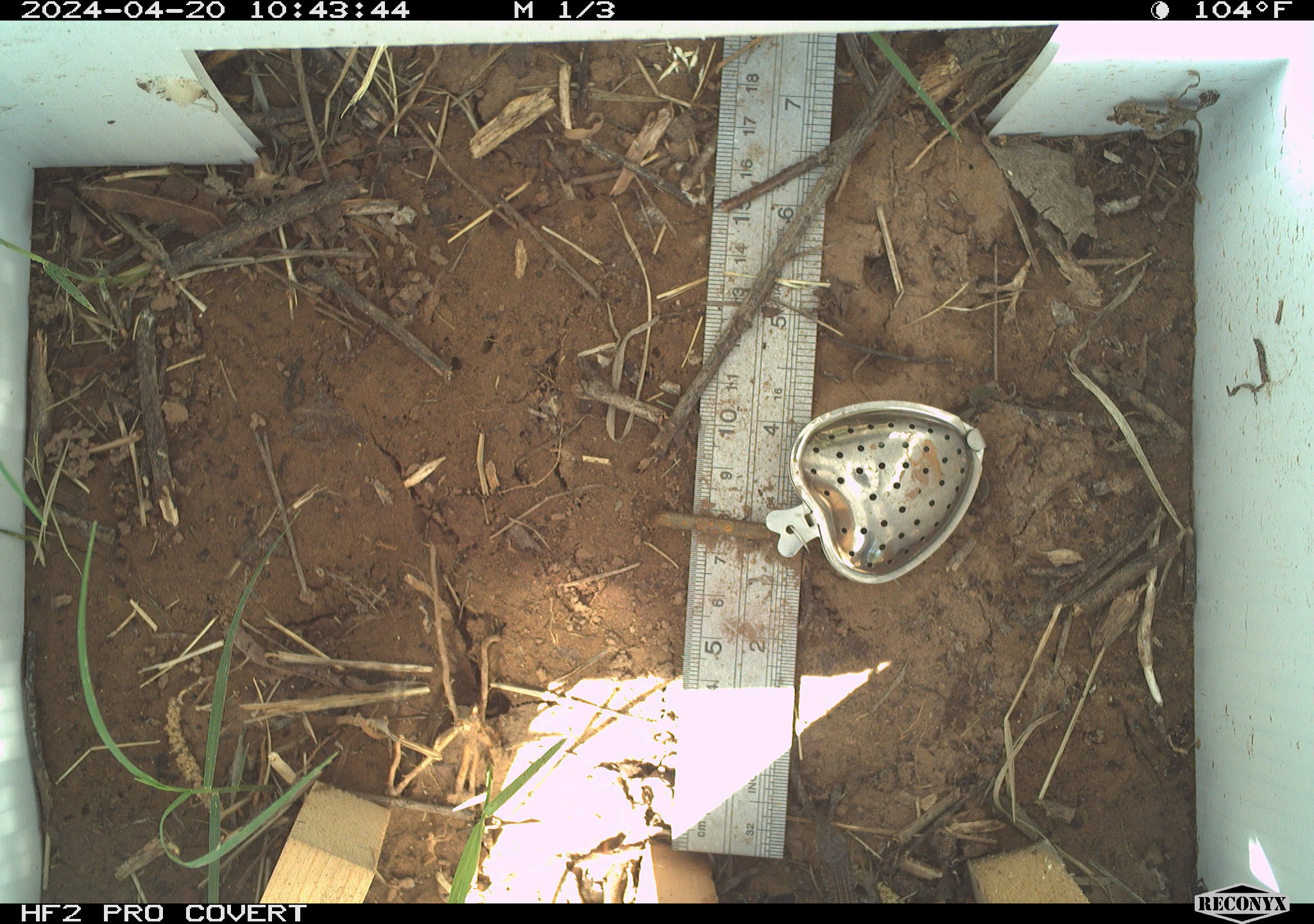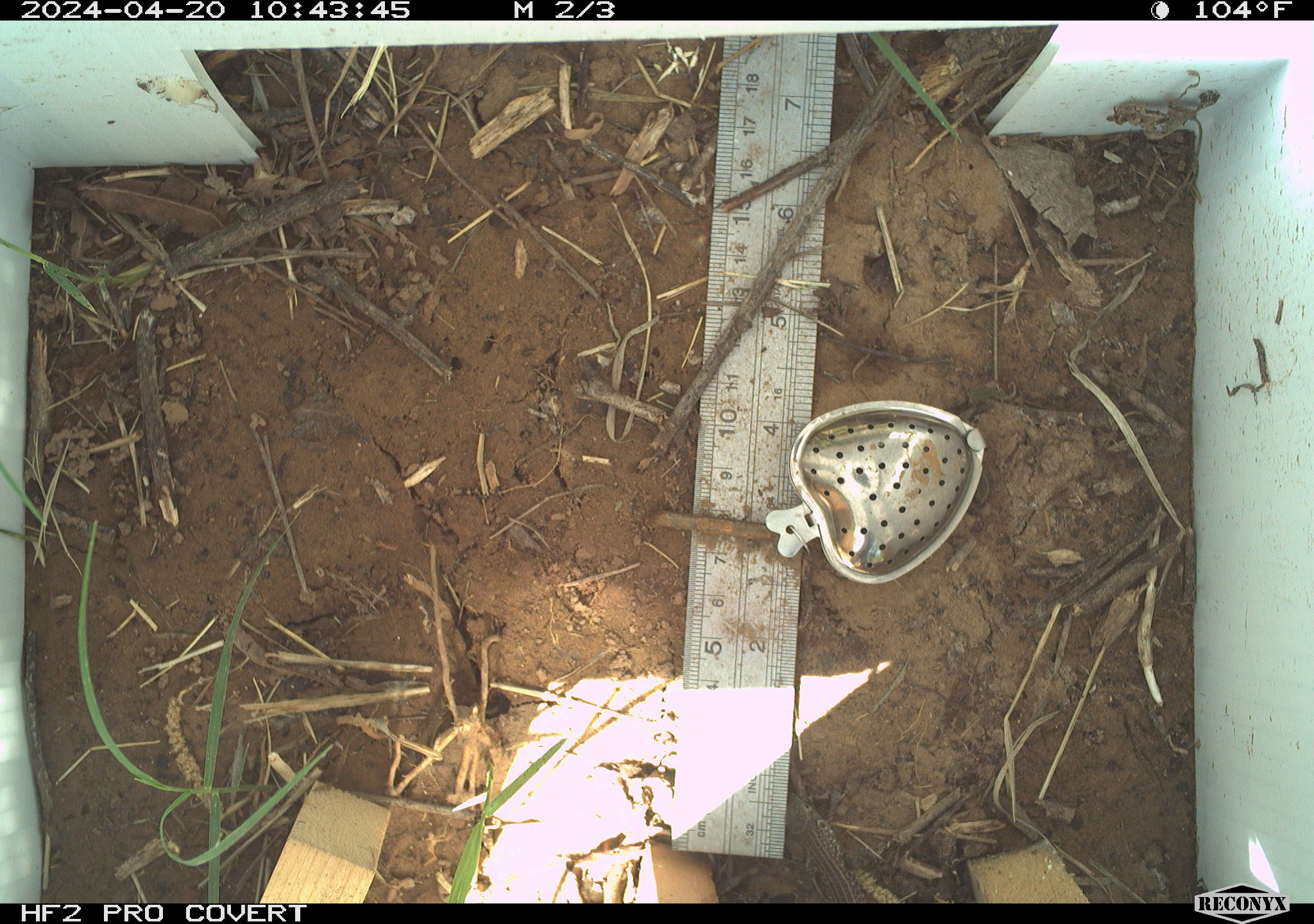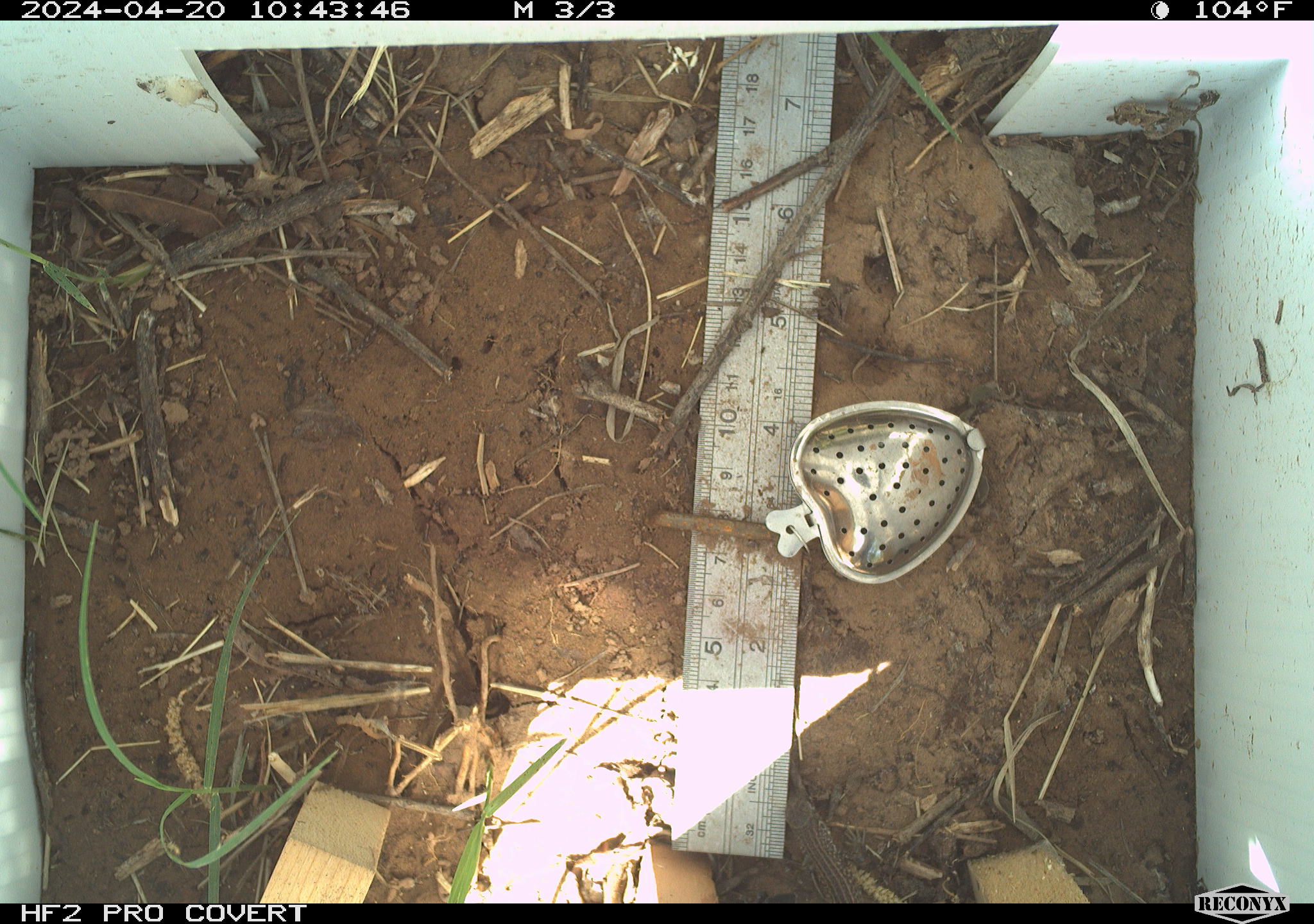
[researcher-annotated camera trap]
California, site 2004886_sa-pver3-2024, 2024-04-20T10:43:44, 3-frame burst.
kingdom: Animalia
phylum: Chordata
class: Reptilia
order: Squamata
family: Teiidae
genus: Aspidoscelis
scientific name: Aspidoscelis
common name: whiptail lizards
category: aspidoscelis species